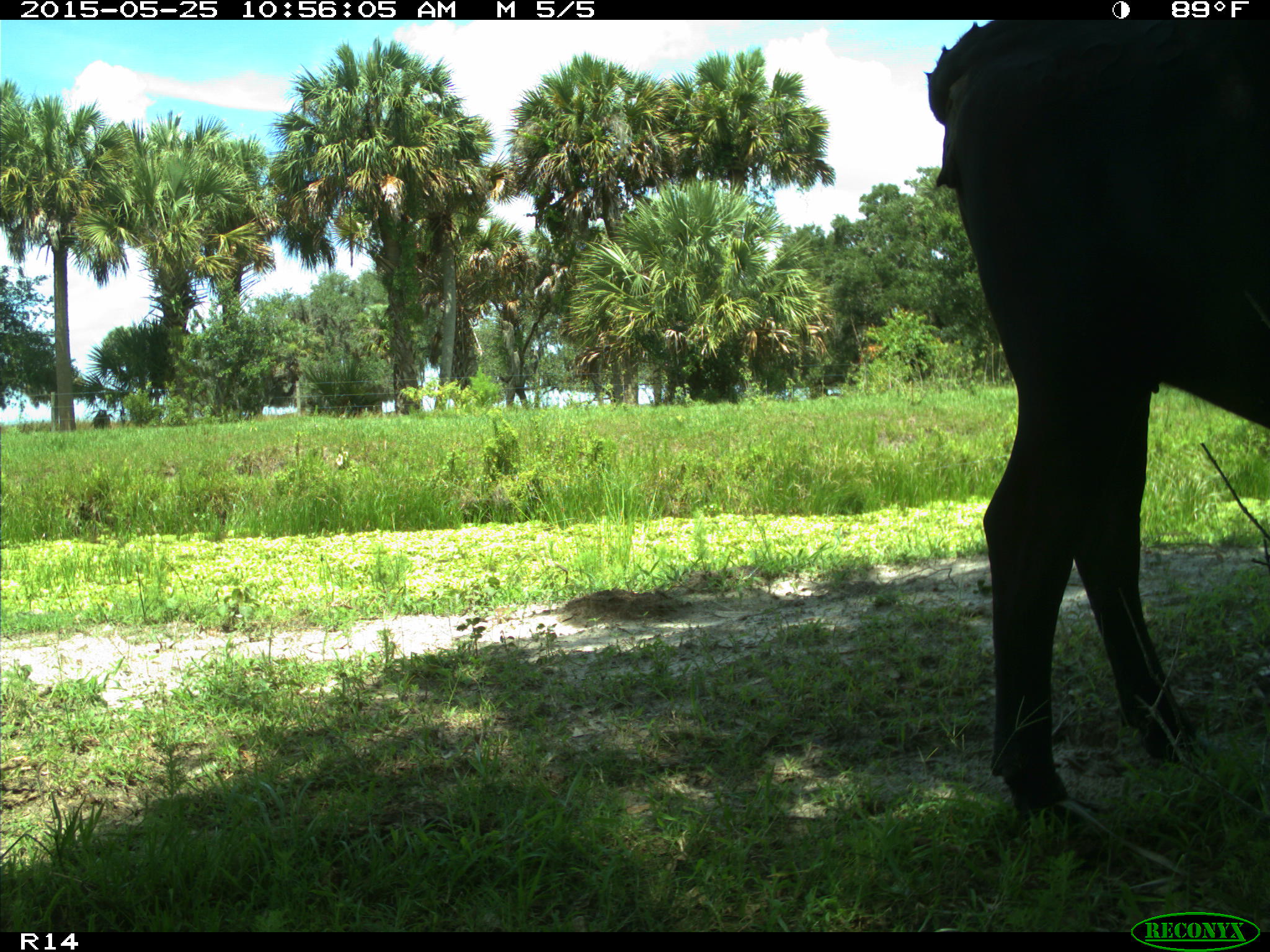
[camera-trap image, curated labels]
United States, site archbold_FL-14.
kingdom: Animalia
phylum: Chordata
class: Mammalia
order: Artiodactyla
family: Bovidae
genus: Bos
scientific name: Bos taurus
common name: domestic cow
Bos taurus (domestic cow).